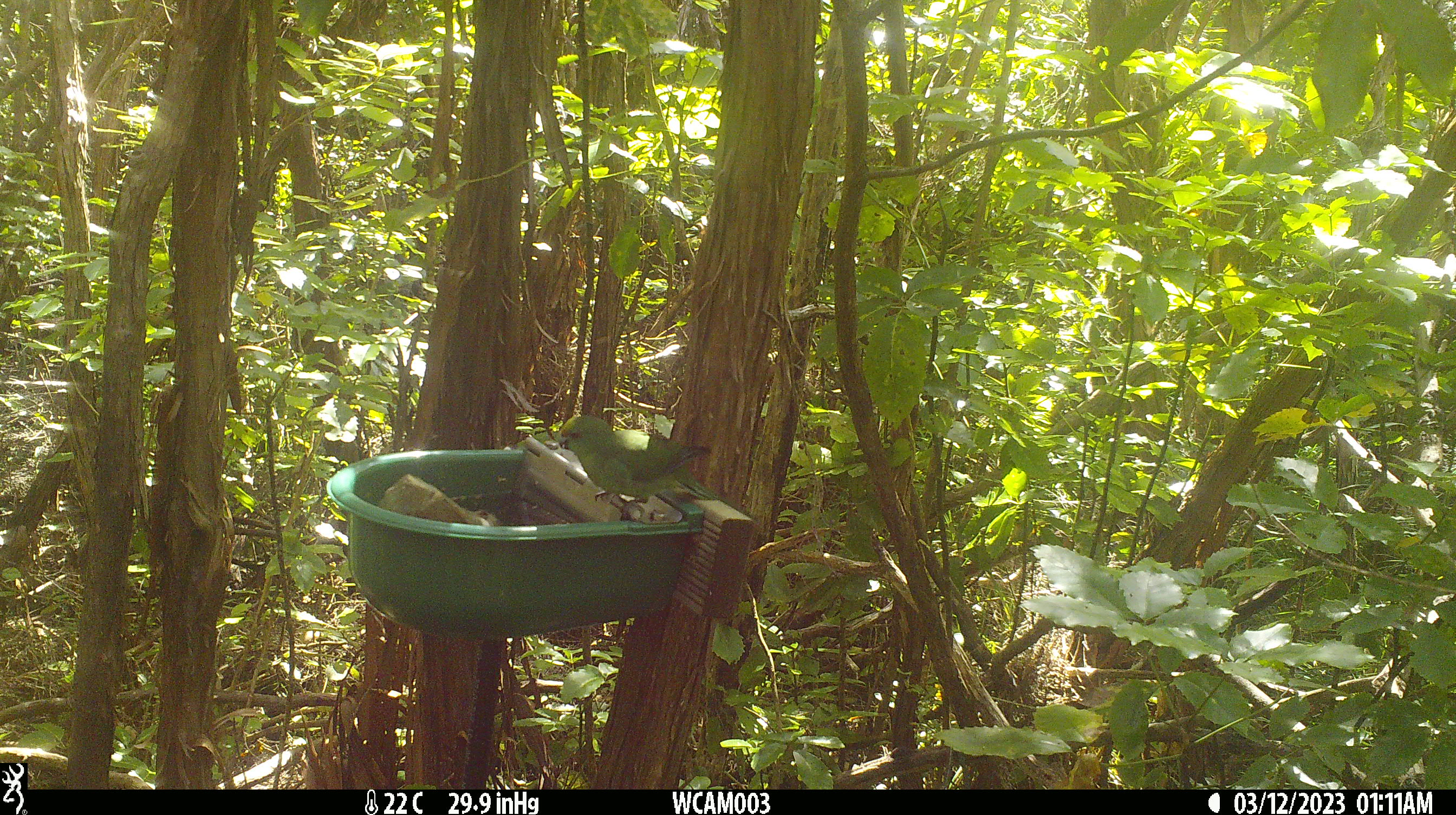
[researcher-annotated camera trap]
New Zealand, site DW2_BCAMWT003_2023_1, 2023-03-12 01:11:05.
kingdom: Animalia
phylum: Chordata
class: Aves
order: Psittaciformes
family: Psittaculidae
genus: Cyanoramphus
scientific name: Cyanoramphus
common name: parakeet